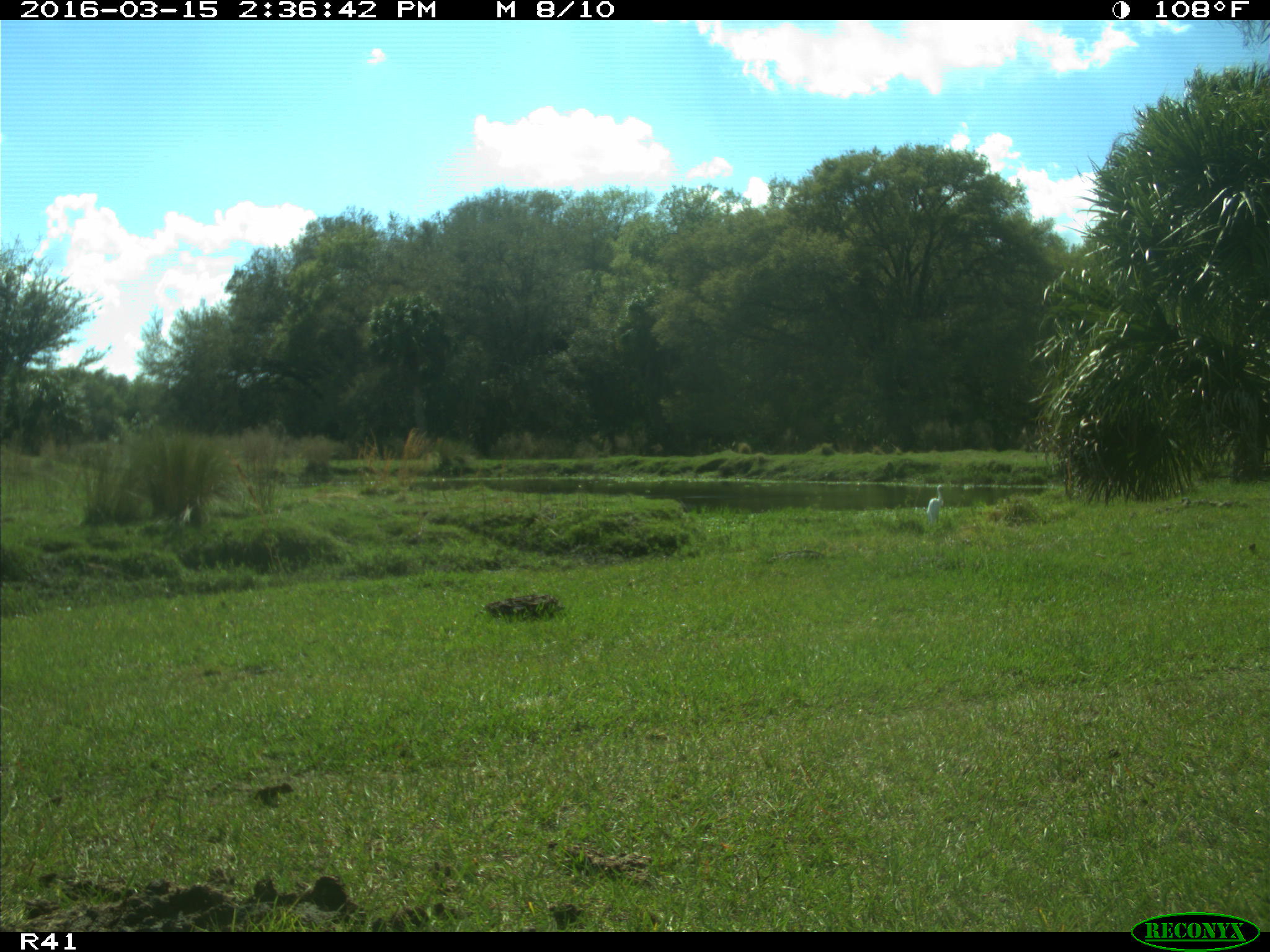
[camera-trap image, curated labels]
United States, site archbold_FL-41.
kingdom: Animalia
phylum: Chordata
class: Mammalia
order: Artiodactyla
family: Bovidae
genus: Bos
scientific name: Bos taurus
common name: domestic cow